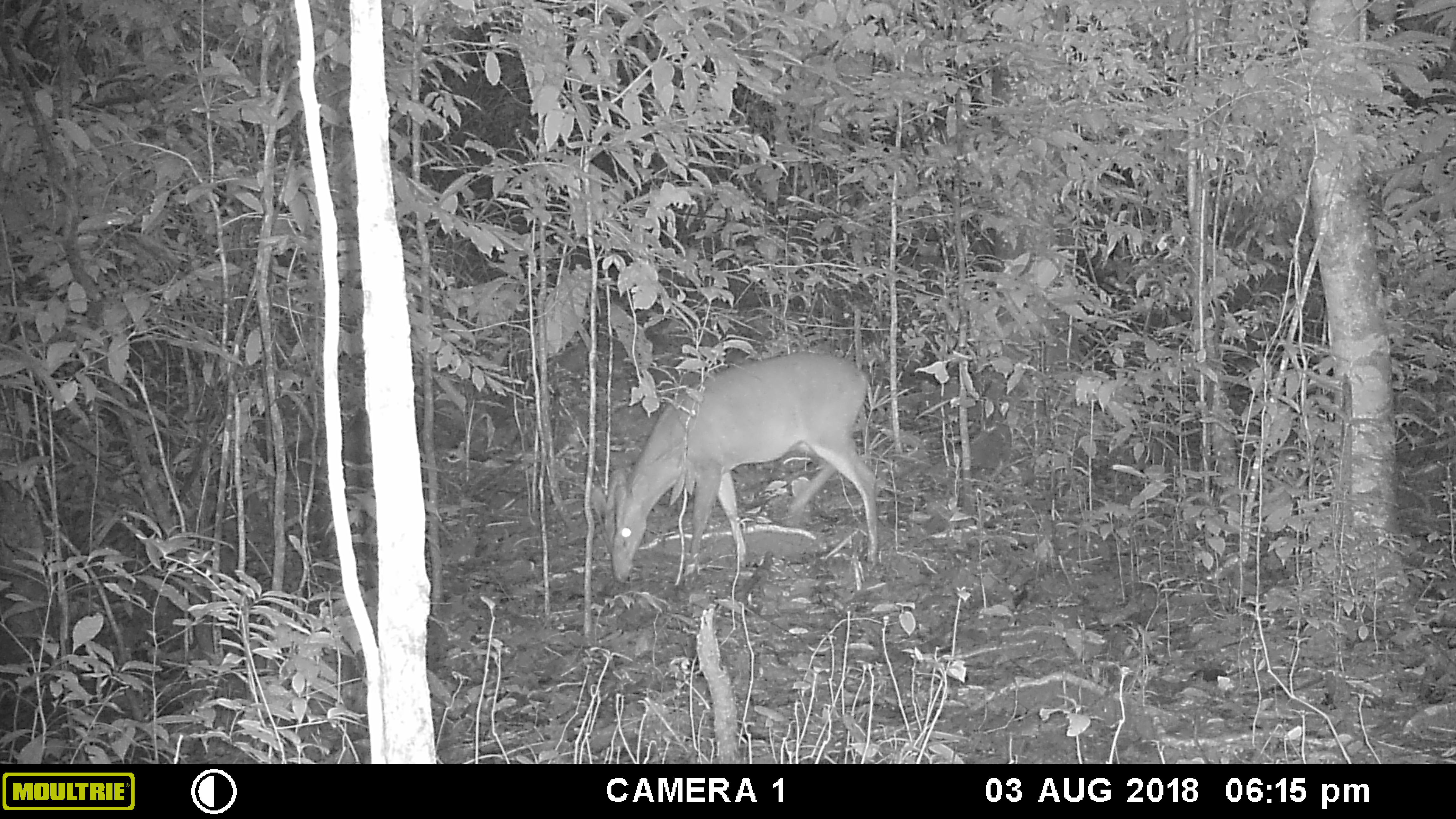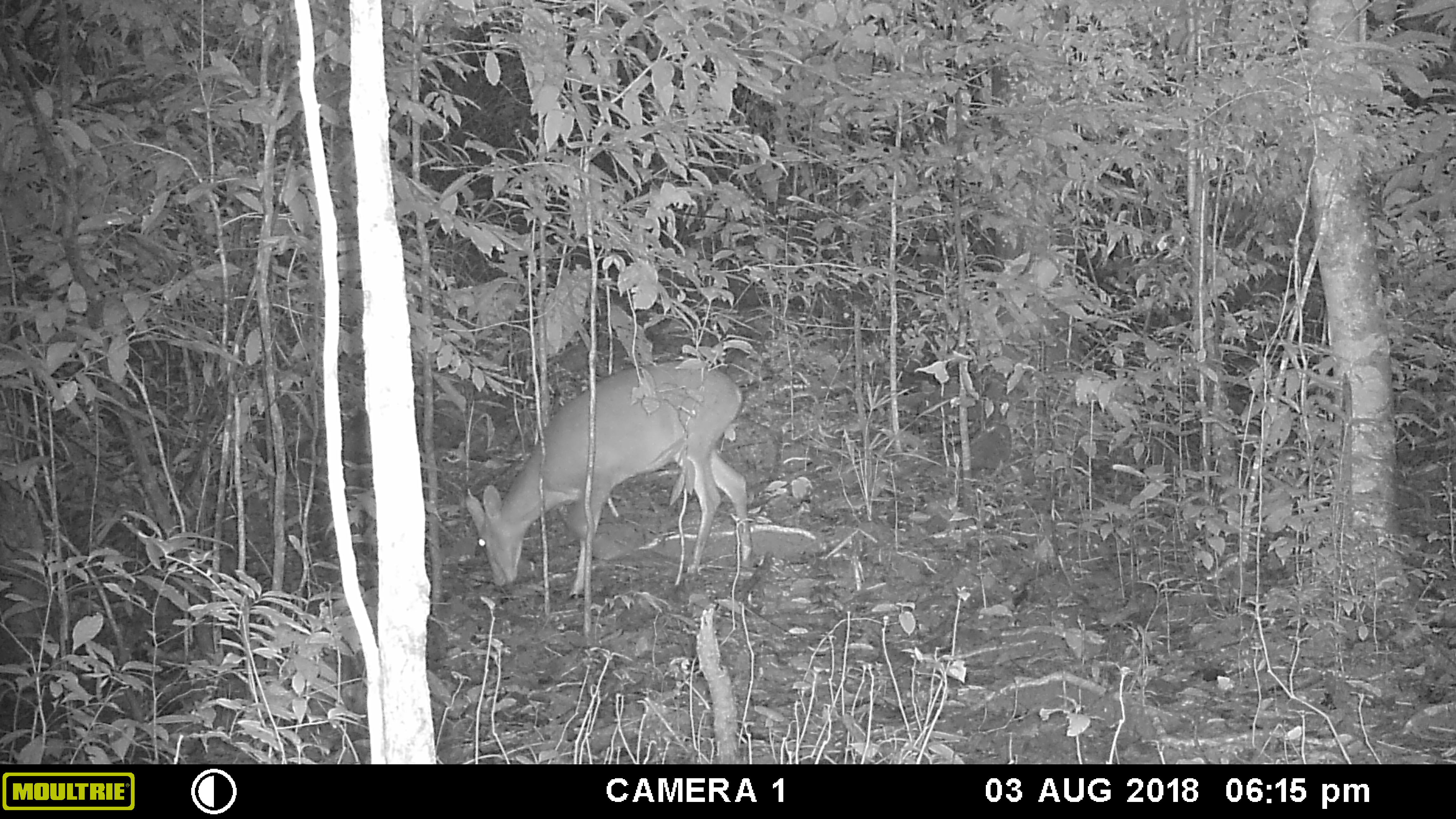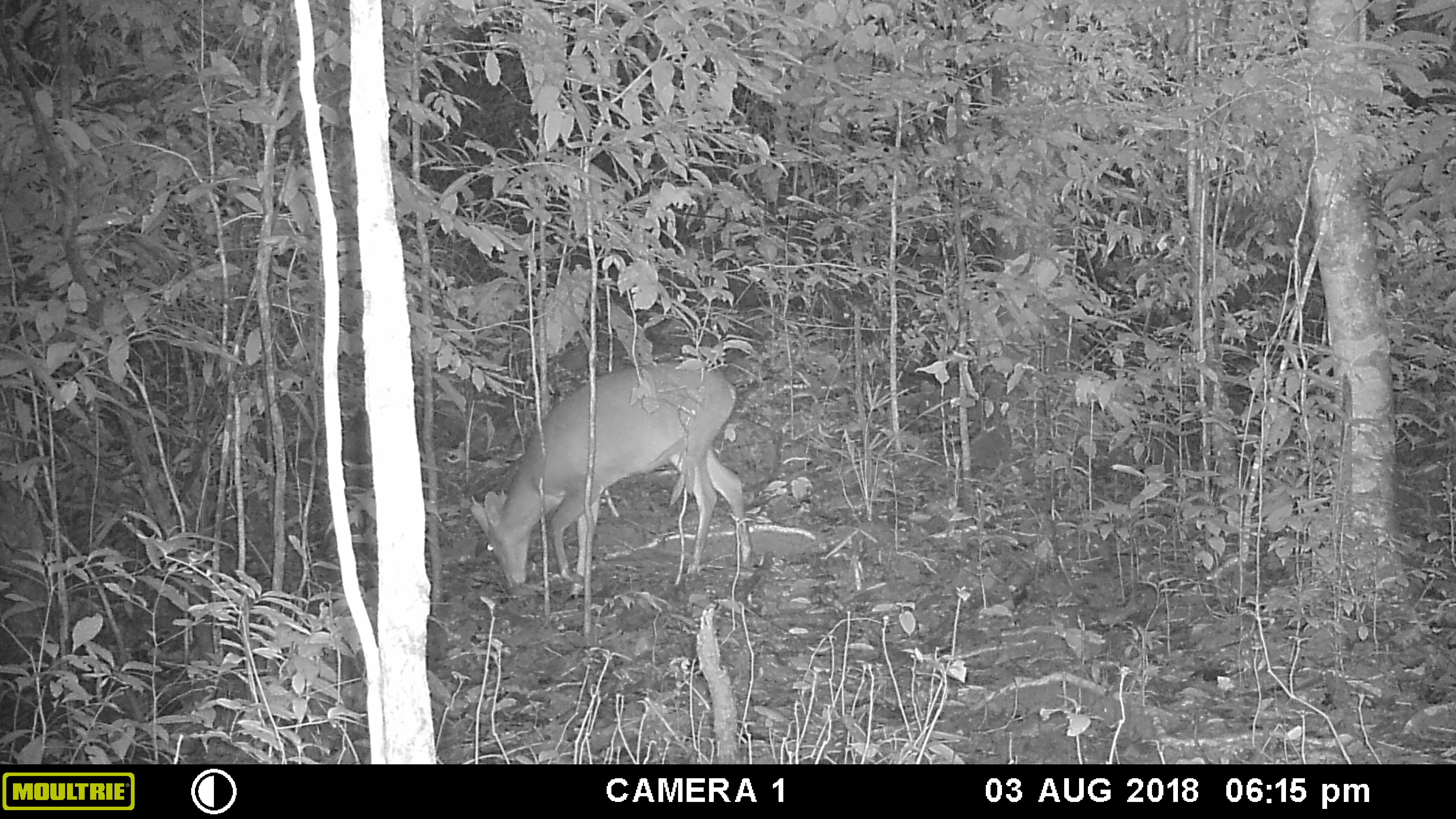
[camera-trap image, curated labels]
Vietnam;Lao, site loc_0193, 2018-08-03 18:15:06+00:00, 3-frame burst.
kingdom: Animalia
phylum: Chordata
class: Mammalia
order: Artiodactyla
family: Cervidae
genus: Muntiacus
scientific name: Muntiacus vuquangensis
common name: large-antlered muntjac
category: large antlered muntjac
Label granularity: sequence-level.